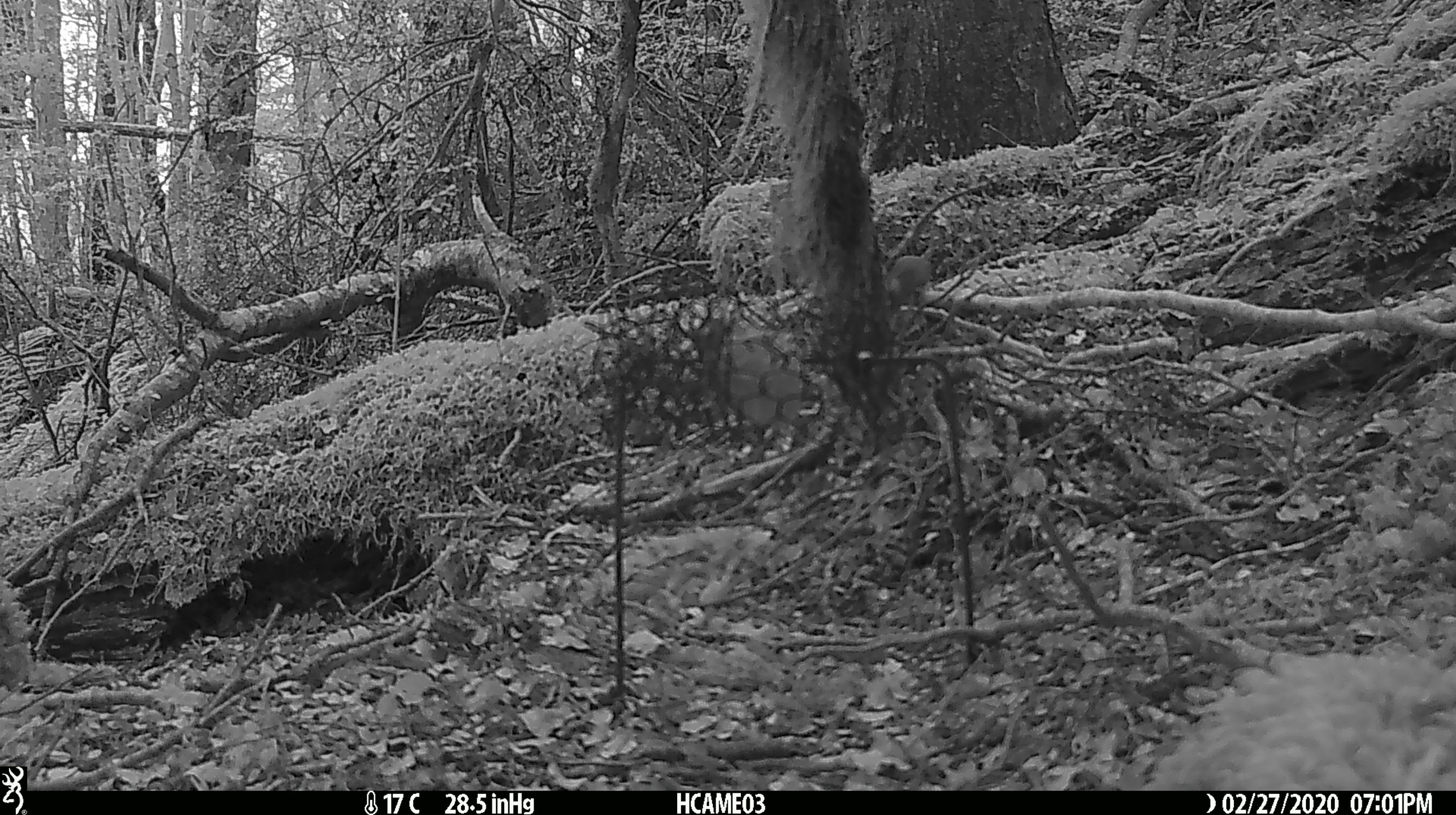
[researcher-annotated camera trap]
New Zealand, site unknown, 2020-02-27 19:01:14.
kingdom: Animalia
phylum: Chordata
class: Mammalia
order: Rodentia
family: Muridae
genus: Mus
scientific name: Mus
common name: mouse